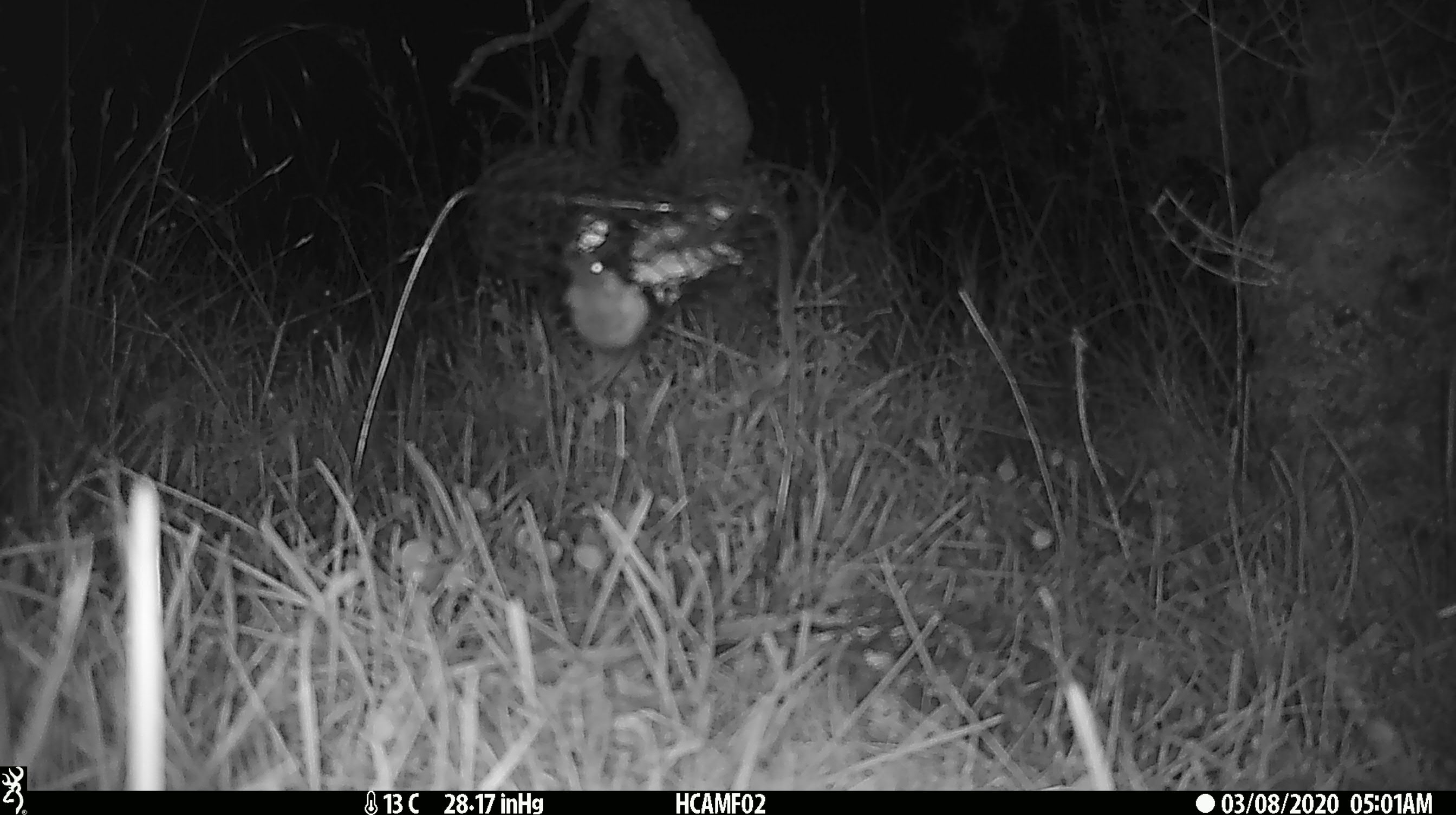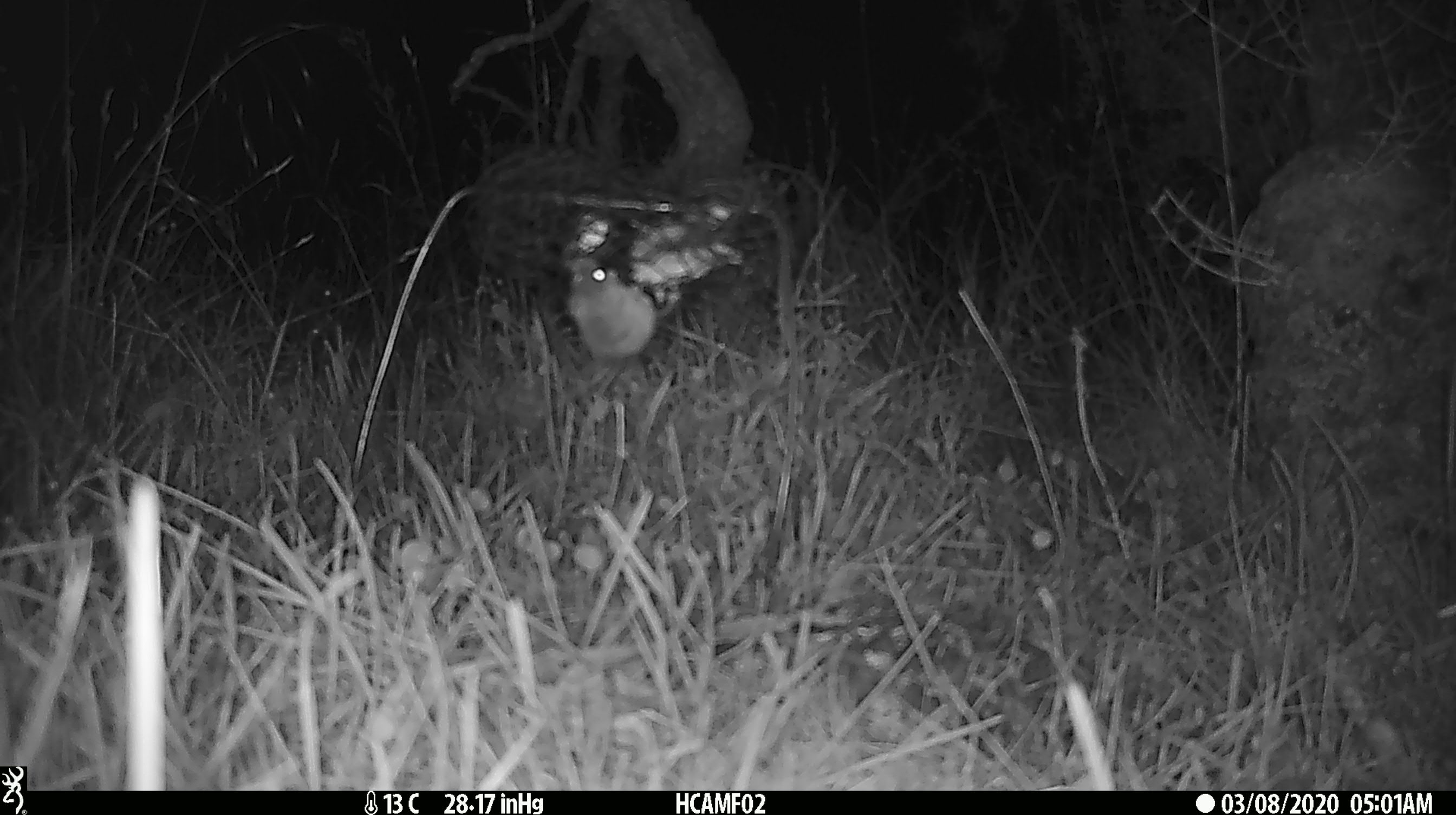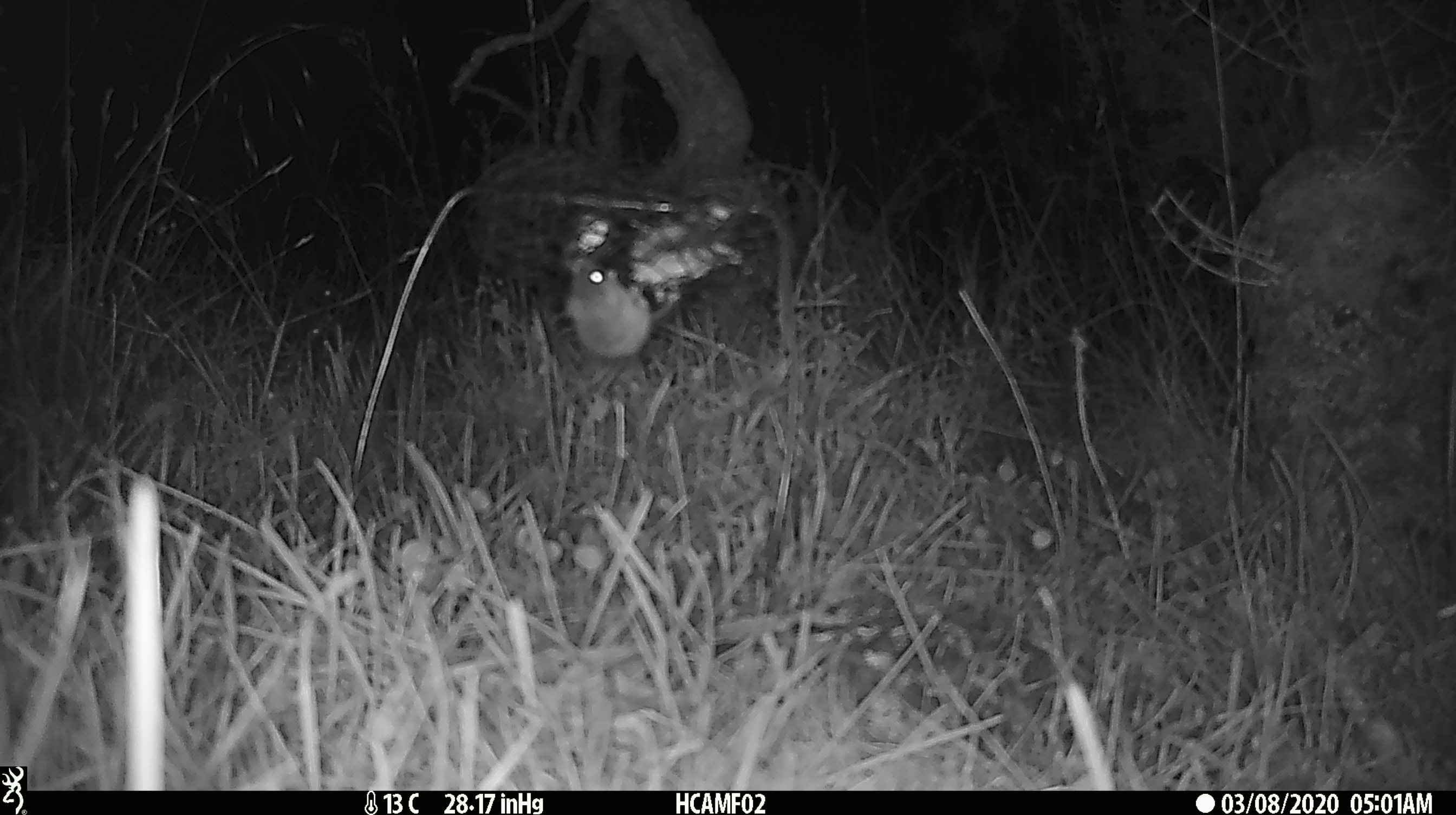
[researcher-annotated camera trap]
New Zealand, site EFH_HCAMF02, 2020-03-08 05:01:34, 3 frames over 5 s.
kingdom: Animalia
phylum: Chordata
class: Mammalia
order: Rodentia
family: Muridae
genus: Mus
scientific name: Mus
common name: mouse